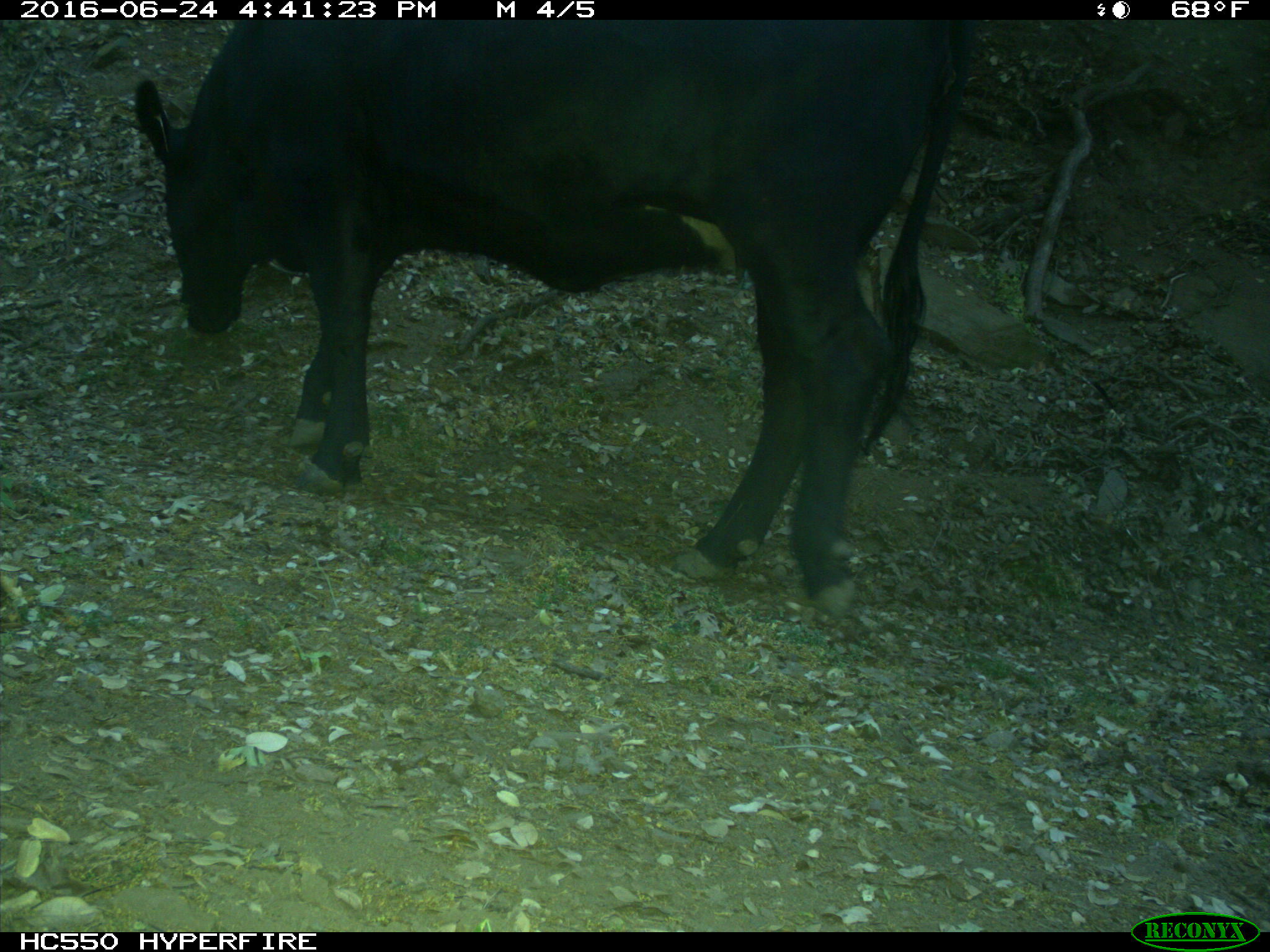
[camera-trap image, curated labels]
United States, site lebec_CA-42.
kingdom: Animalia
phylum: Chordata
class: Mammalia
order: Artiodactyla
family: Bovidae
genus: Bos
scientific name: Bos taurus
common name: domestic cow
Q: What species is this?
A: Bos taurus (domestic cow).